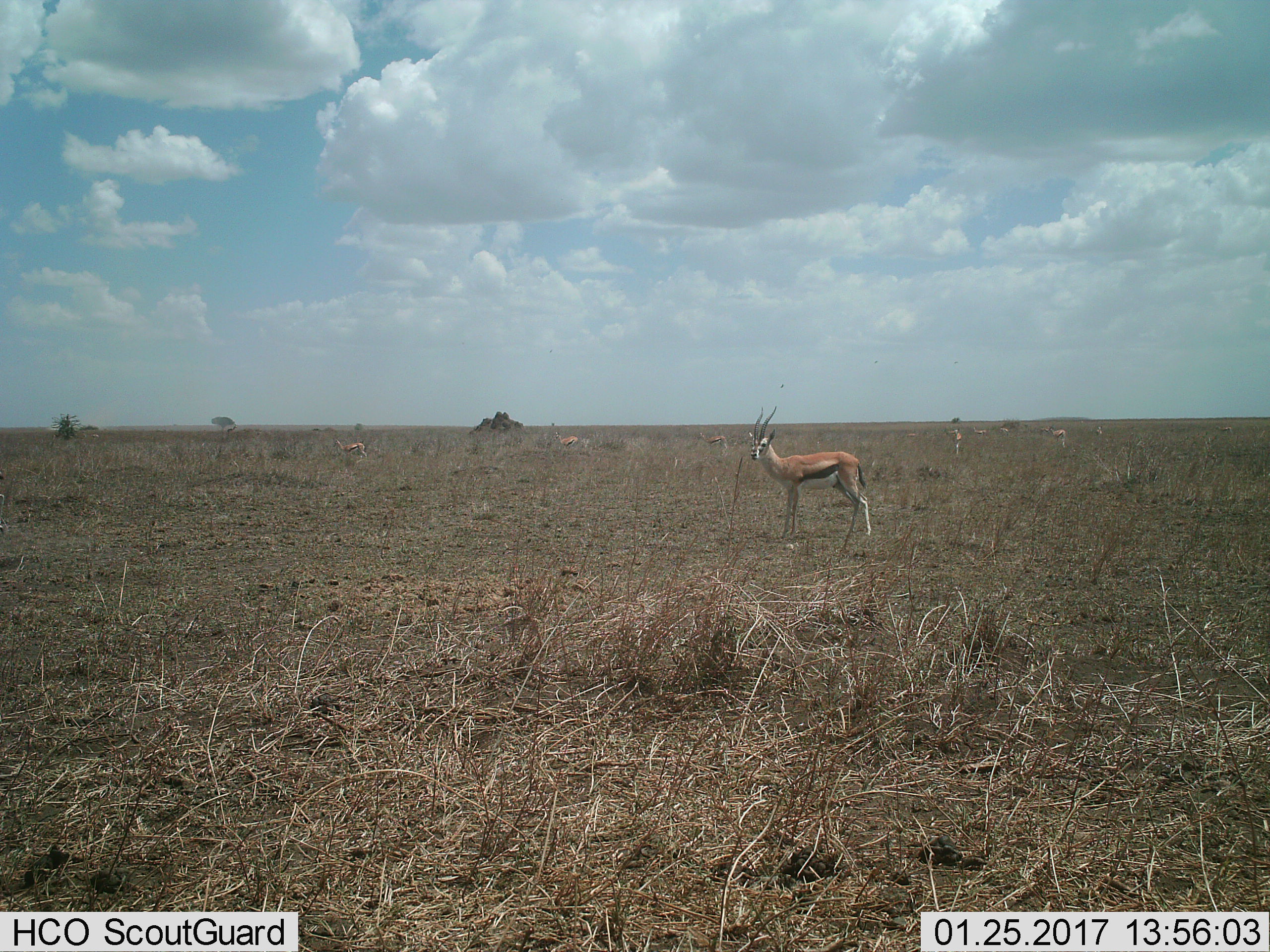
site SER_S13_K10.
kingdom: Animalia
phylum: Chordata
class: Mammalia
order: Artiodactyla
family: Bovidae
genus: Eudorcas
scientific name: Eudorcas thomsonii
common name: thomson's gazelle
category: gazellethomsons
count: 11-50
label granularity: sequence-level